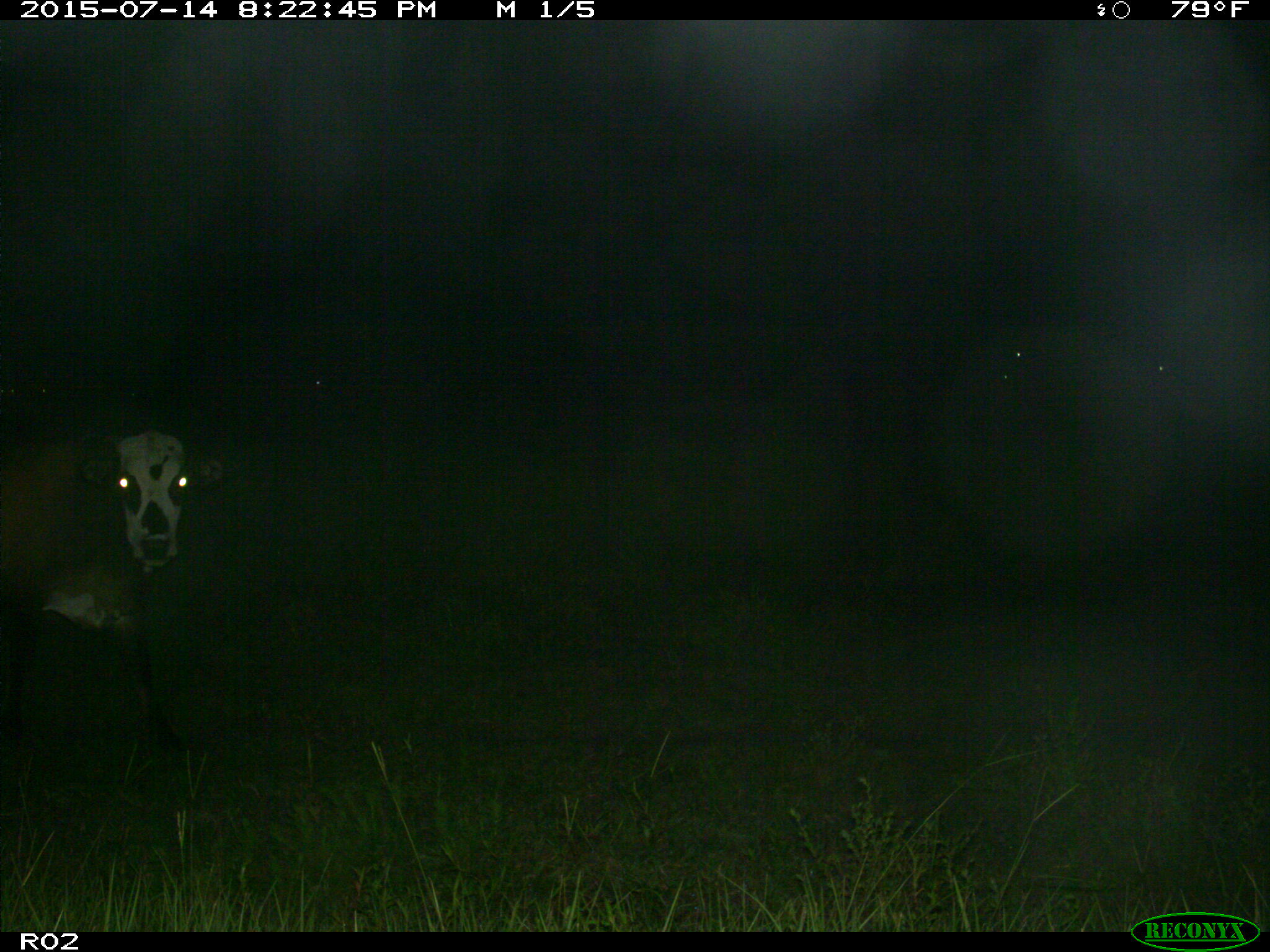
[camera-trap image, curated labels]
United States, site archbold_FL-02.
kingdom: Animalia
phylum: Chordata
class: Mammalia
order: Artiodactyla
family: Bovidae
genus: Bos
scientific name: Bos taurus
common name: domestic cow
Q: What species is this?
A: Bos taurus (domestic cow).